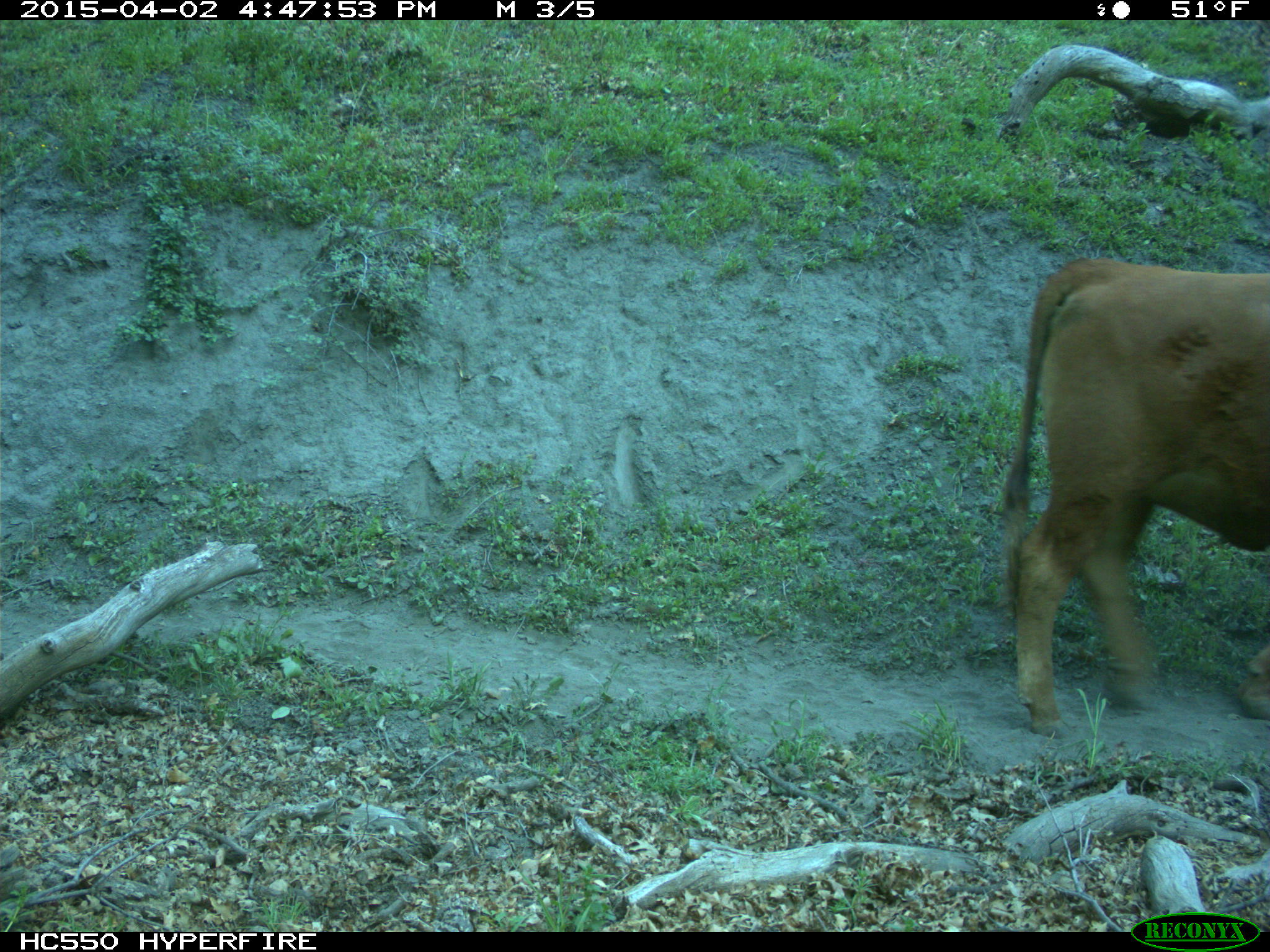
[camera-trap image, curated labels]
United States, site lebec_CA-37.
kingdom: Animalia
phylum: Chordata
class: Mammalia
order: Artiodactyla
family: Bovidae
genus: Bos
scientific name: Bos taurus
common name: domestic cow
Bos taurus (domestic cow).